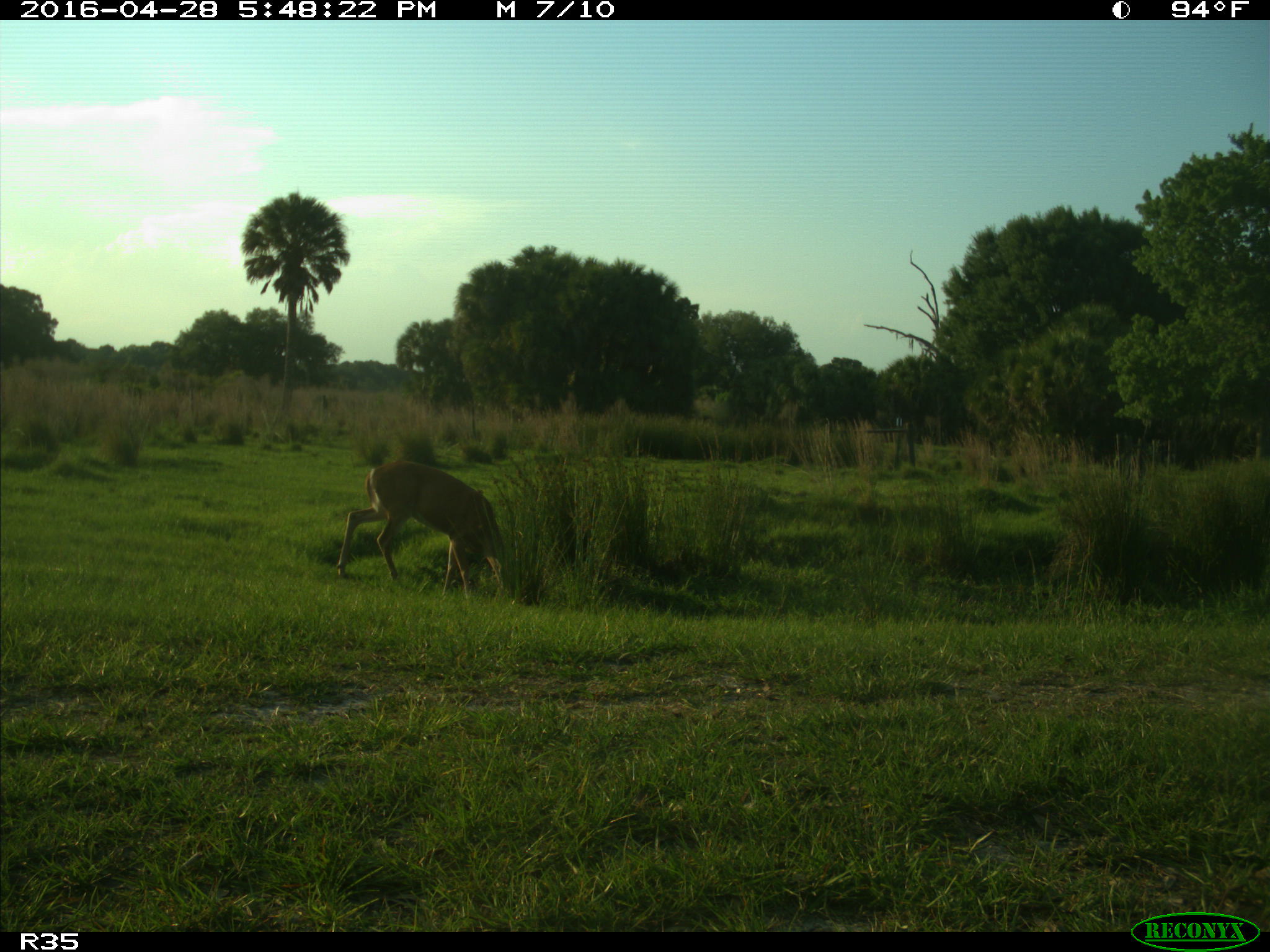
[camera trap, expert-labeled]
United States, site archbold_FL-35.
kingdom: Animalia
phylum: Chordata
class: Mammalia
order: Artiodactyla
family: Cervidae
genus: Odocoileus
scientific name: Odocoileus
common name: deer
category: unidentified deer